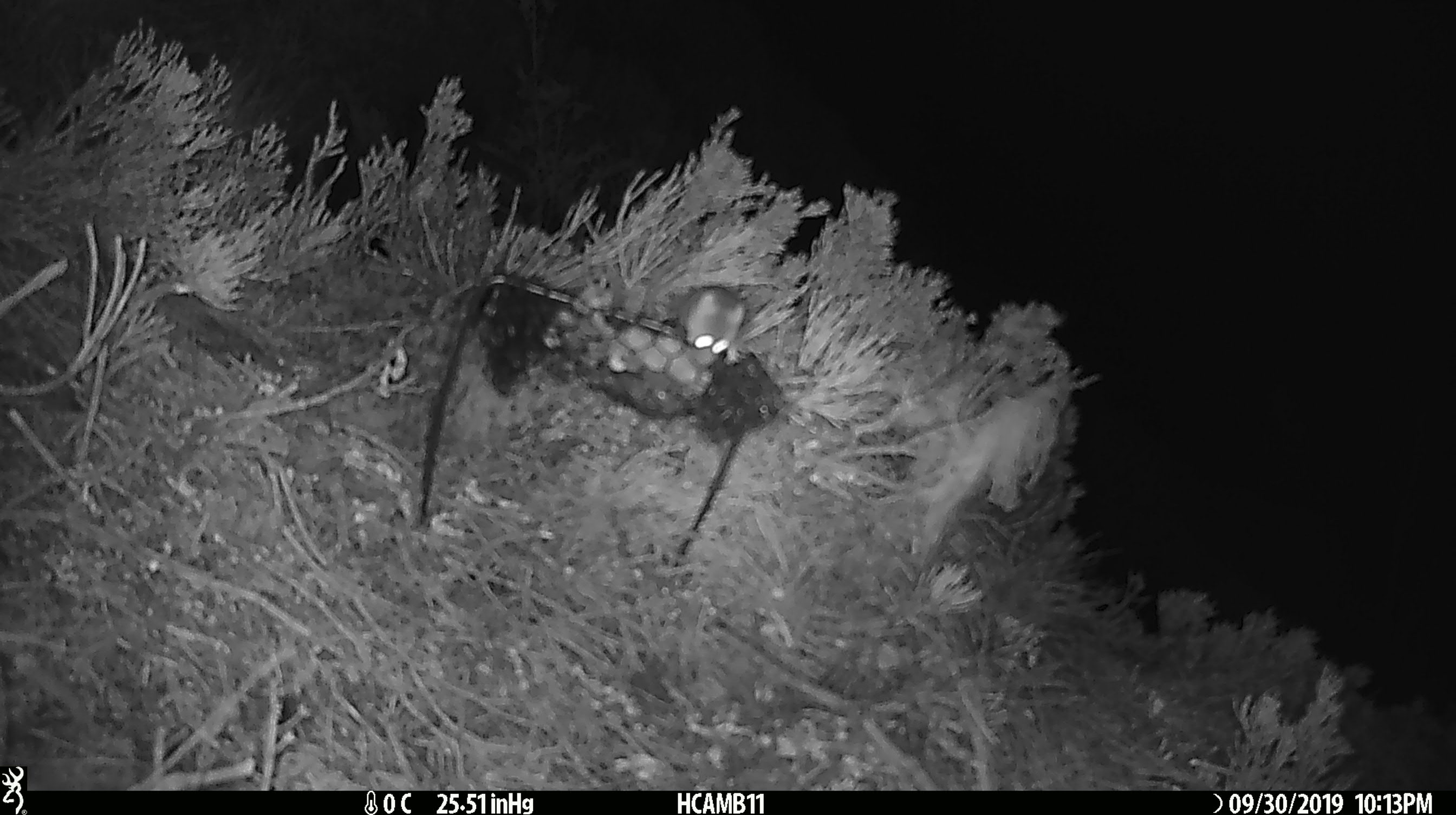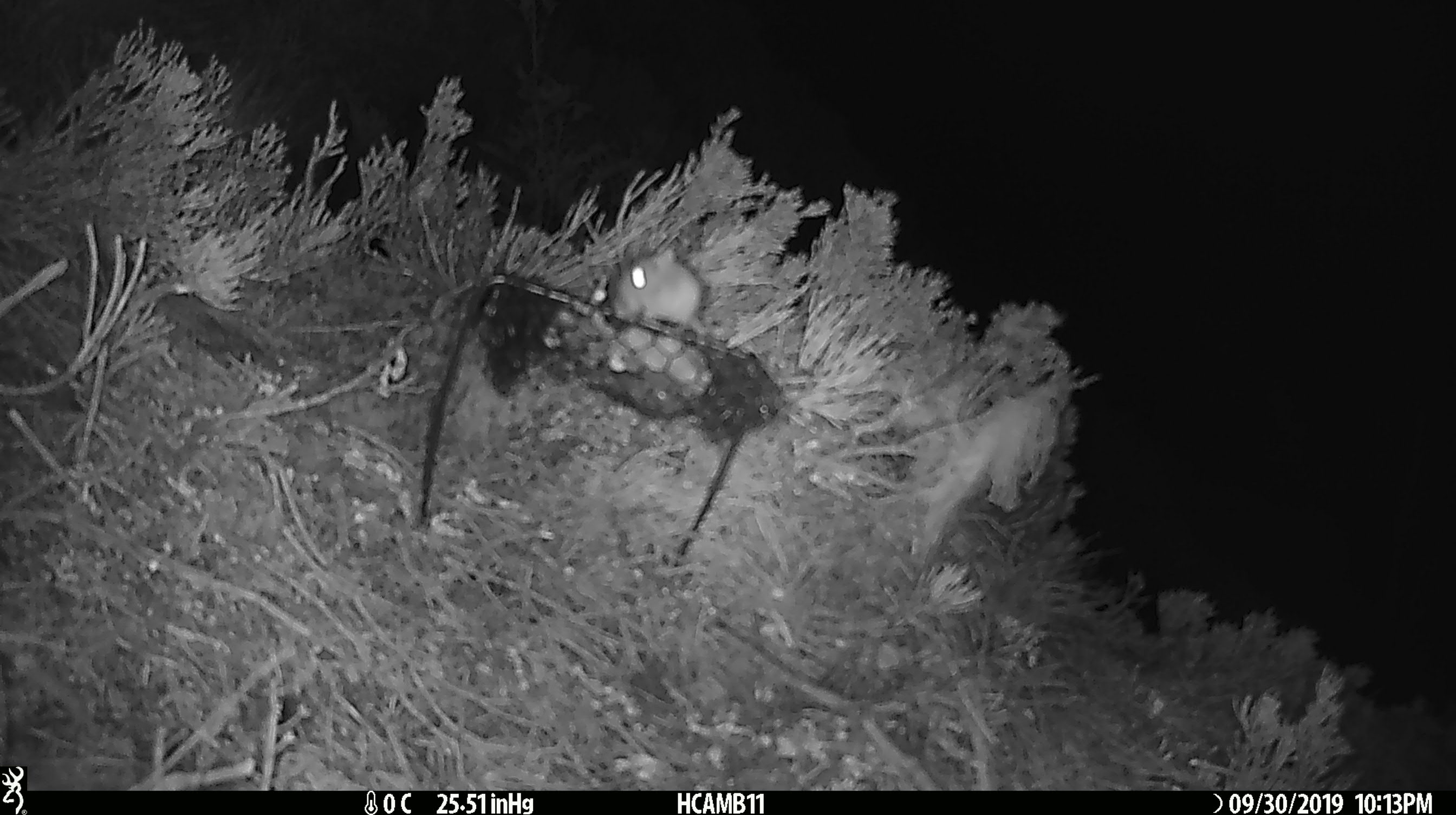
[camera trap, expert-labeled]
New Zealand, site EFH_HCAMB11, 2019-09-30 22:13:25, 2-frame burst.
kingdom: Animalia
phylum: Chordata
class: Mammalia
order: Rodentia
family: Muridae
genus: Mus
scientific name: Mus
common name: mouse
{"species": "mouse (Mus)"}